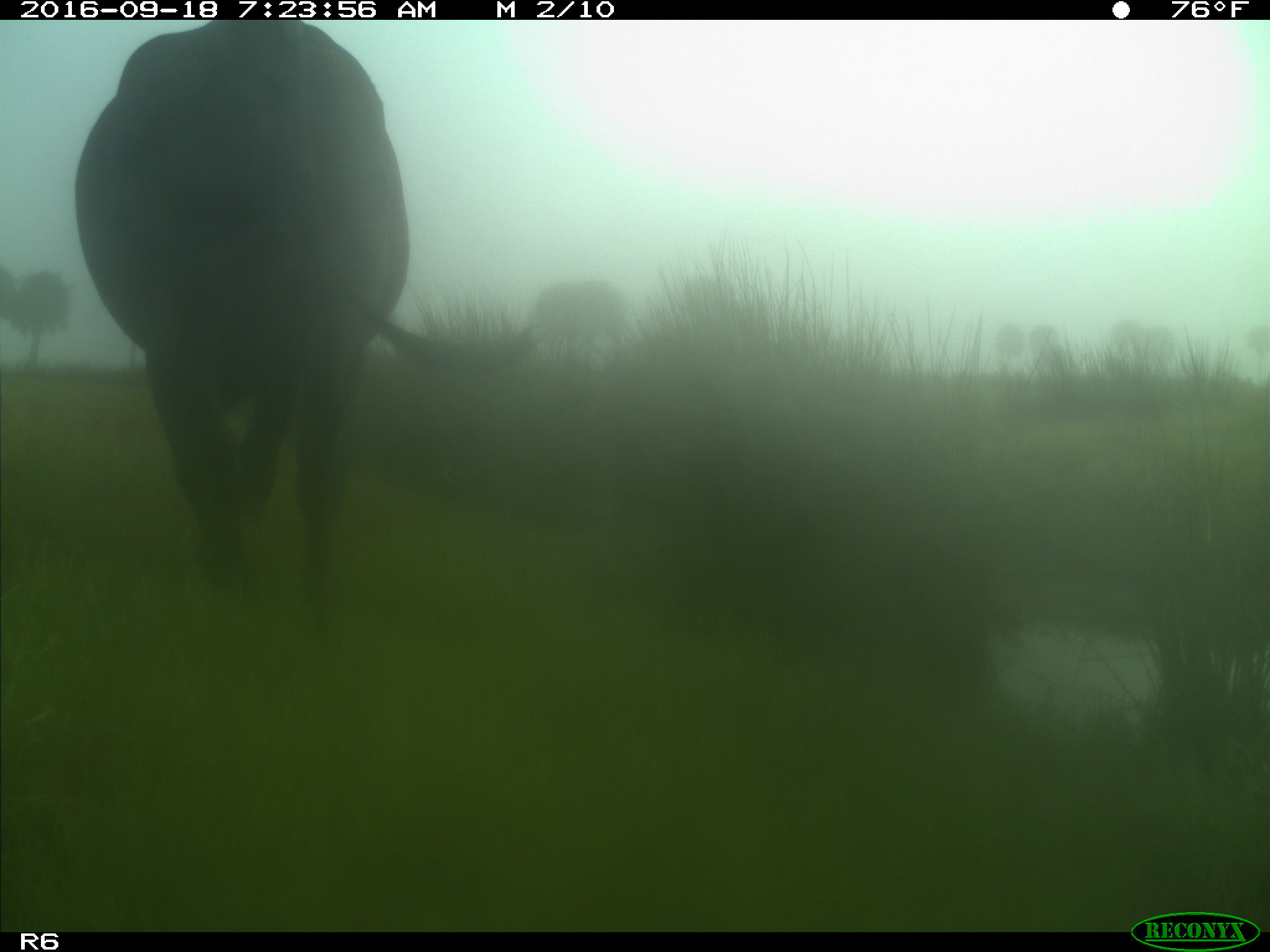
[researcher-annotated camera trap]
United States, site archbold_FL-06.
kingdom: Animalia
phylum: Chordata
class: Mammalia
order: Artiodactyla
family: Bovidae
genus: Bos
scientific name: Bos taurus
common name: domestic cow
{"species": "Bos taurus (domestic cow)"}